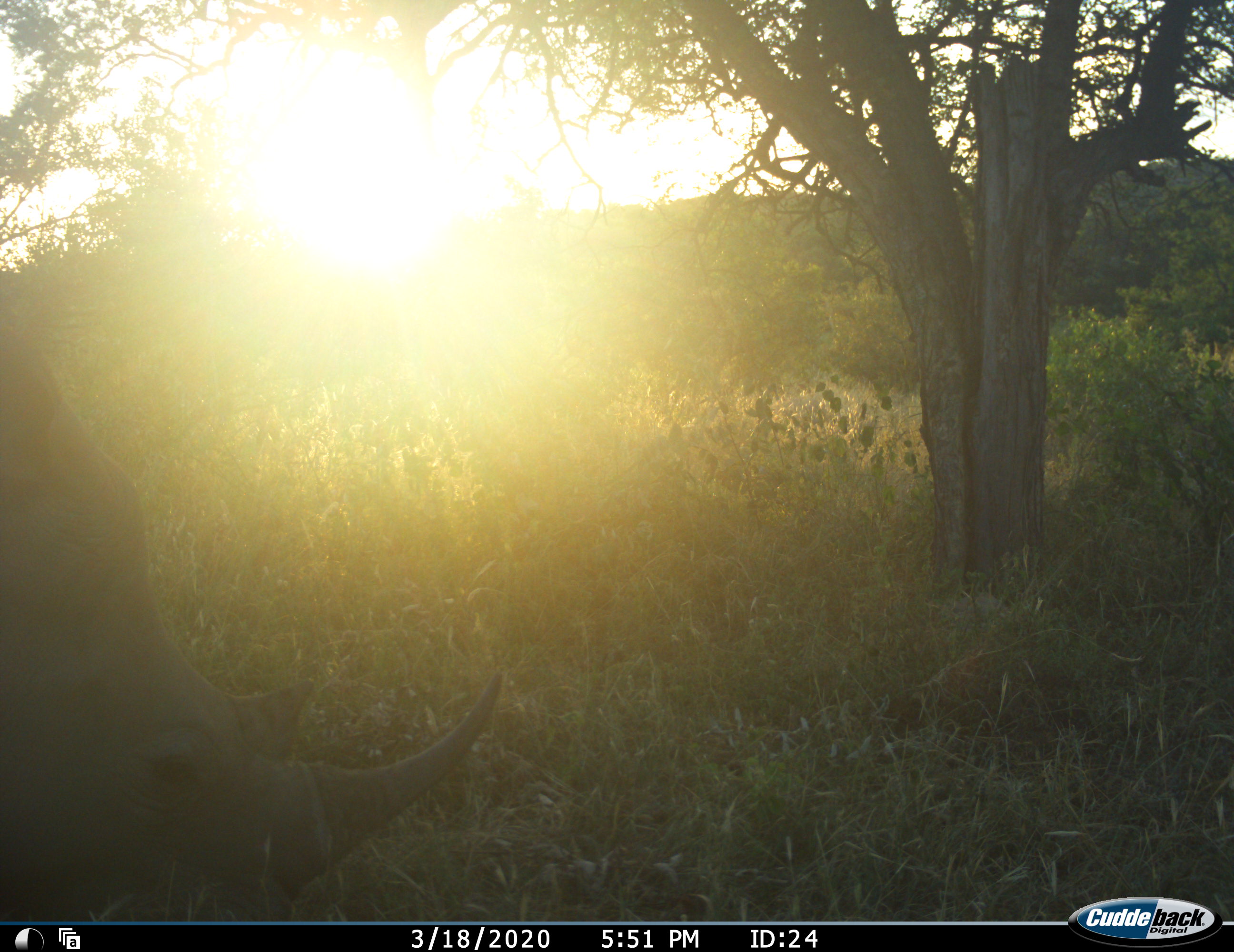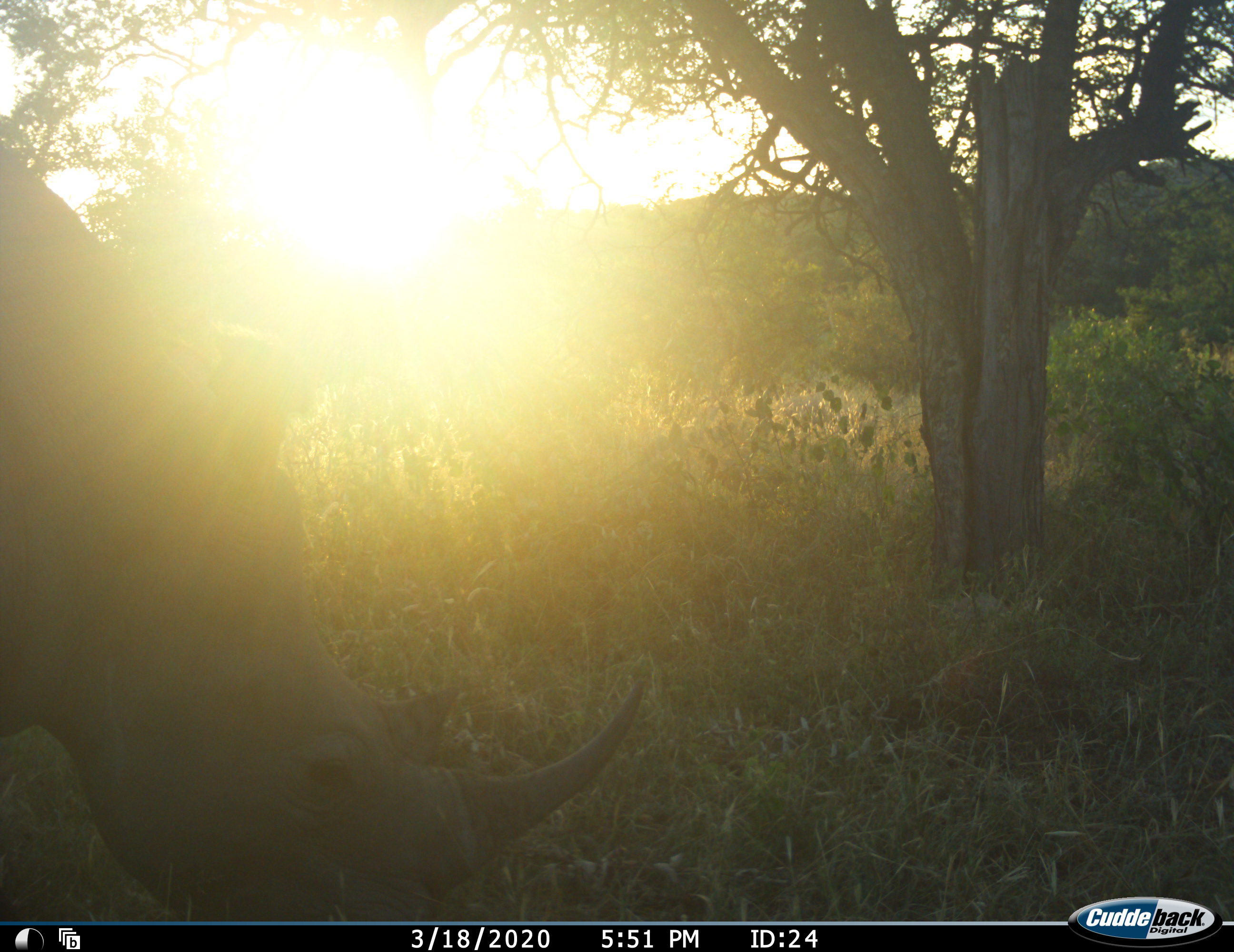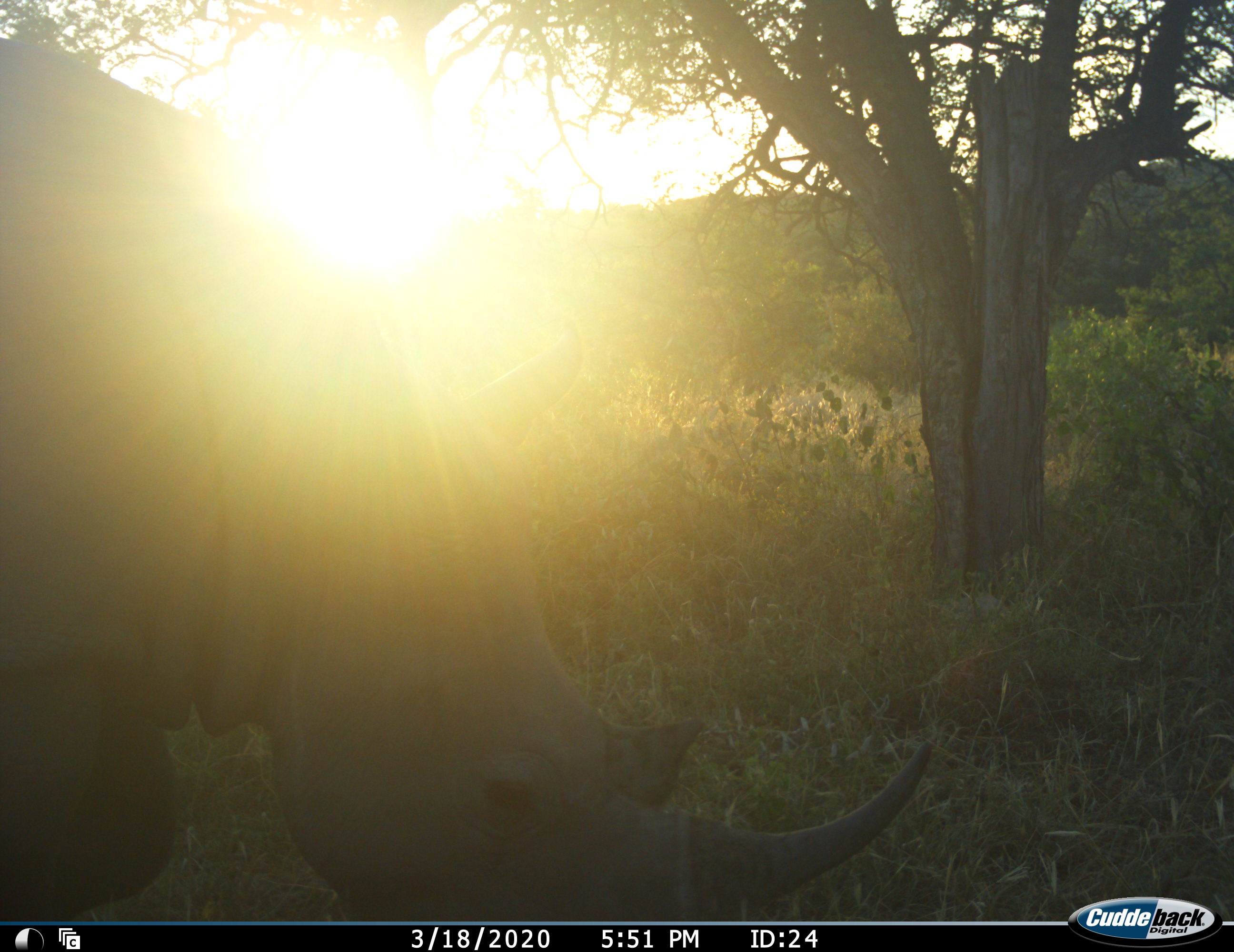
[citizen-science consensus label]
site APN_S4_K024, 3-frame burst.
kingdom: Animalia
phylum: Chordata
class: Mammalia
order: Perissodactyla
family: Rhinocerotidae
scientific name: Rhinocerotidae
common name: unknown rhinoceros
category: rhinocerosunknown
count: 1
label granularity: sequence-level